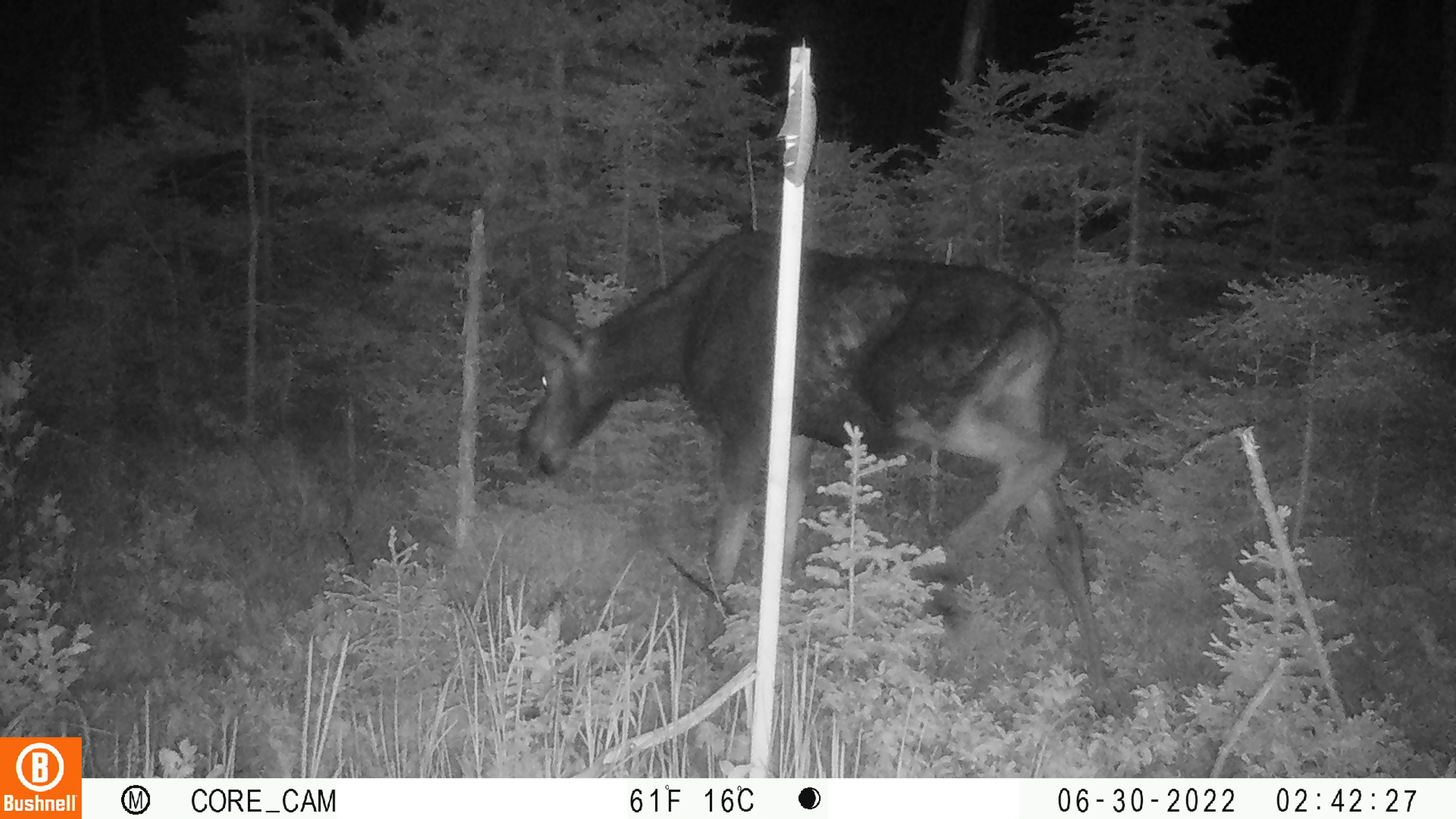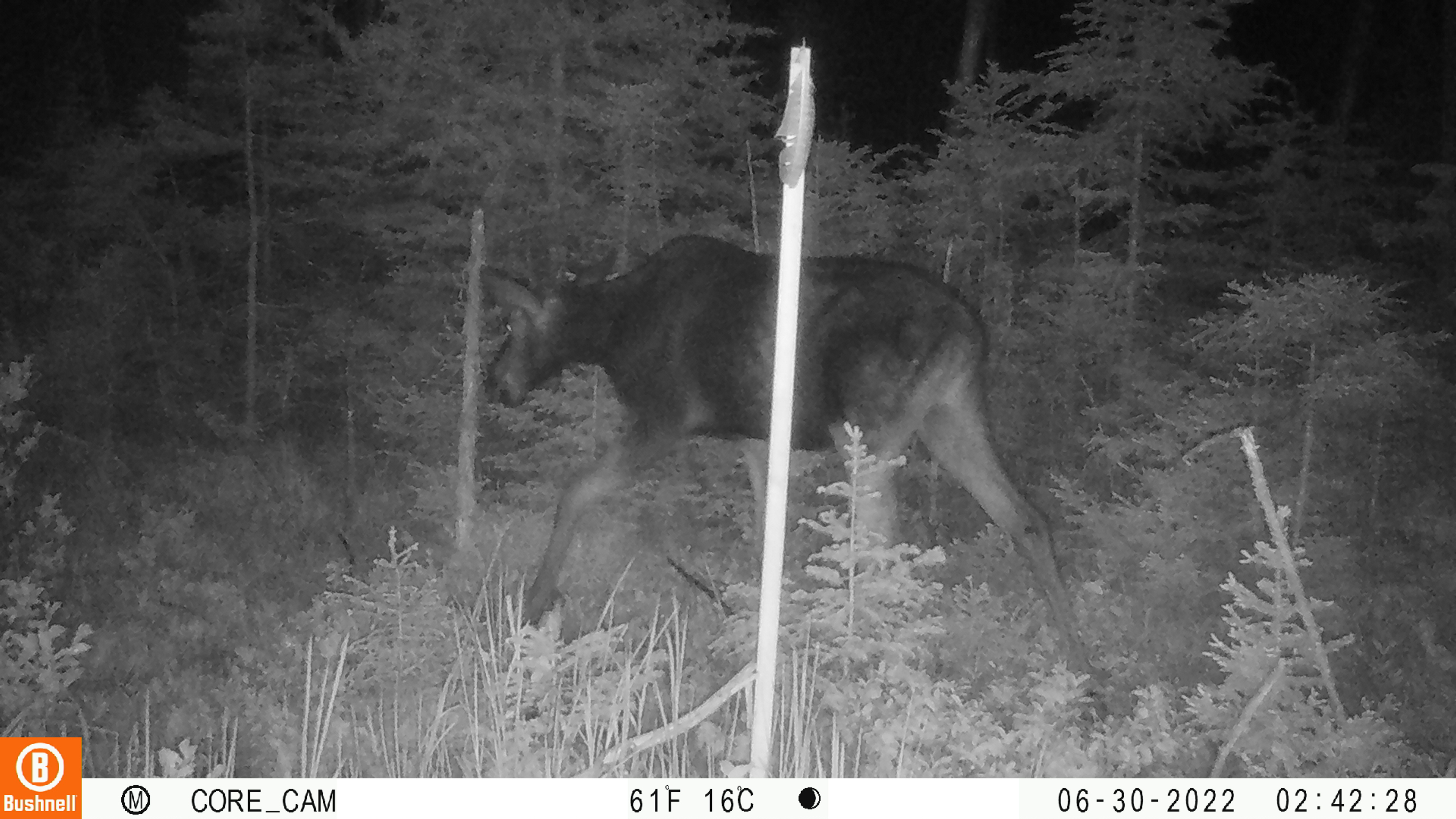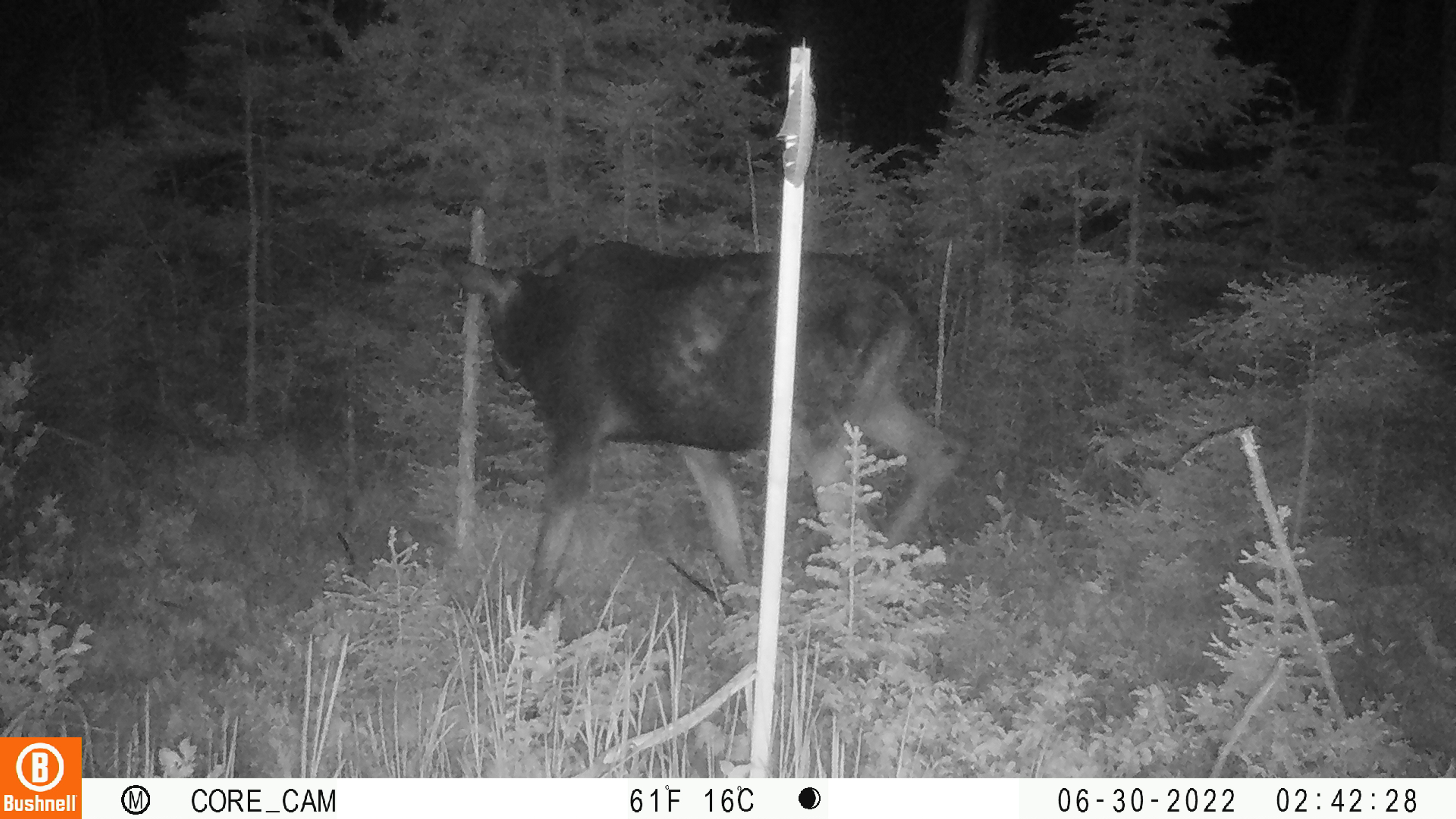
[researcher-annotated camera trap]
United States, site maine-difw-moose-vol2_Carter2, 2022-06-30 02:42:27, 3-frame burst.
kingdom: Animalia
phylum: Chordata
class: Mammalia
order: Artiodactyla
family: Cervidae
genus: Alces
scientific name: Alces alces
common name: moose